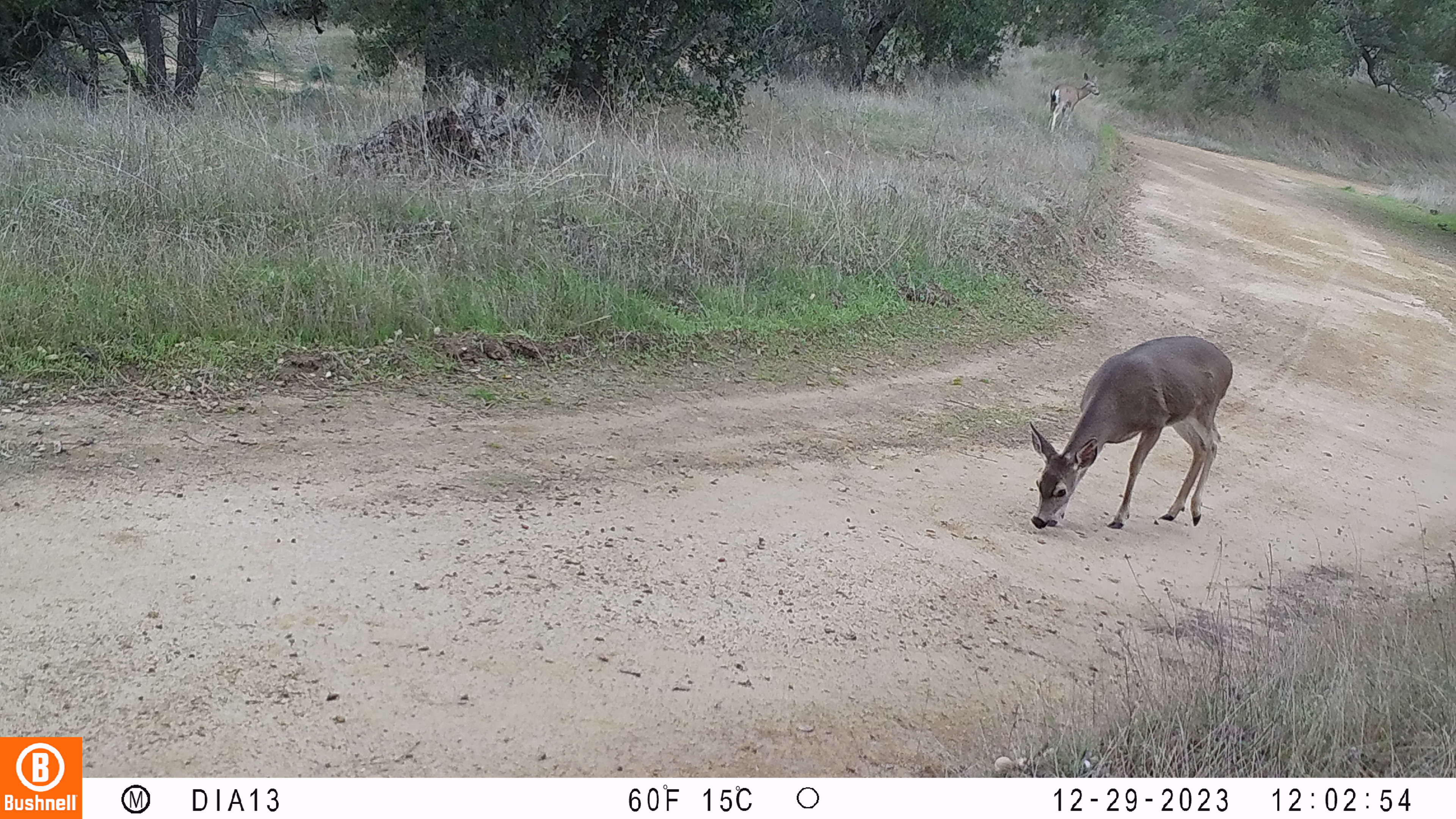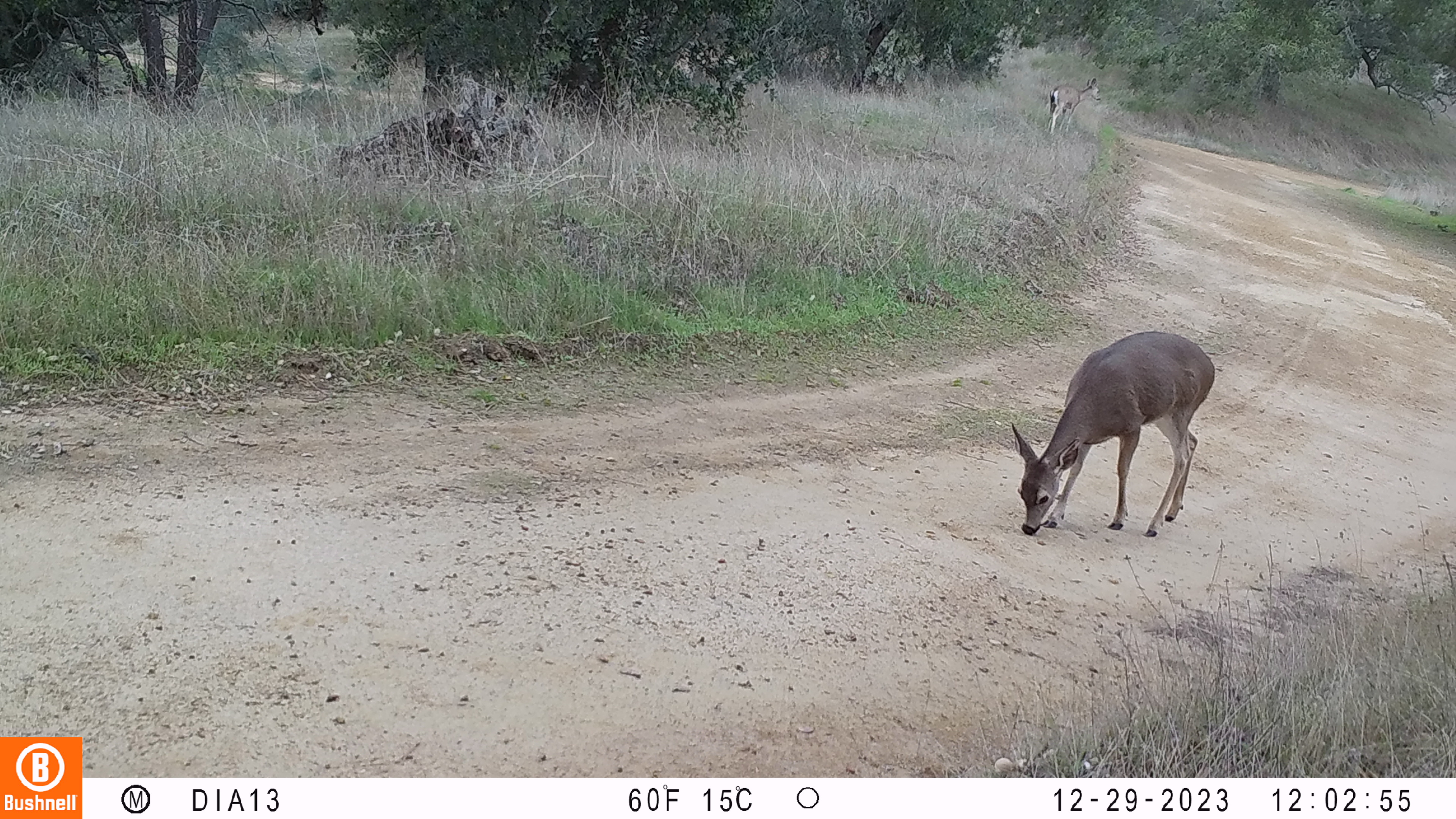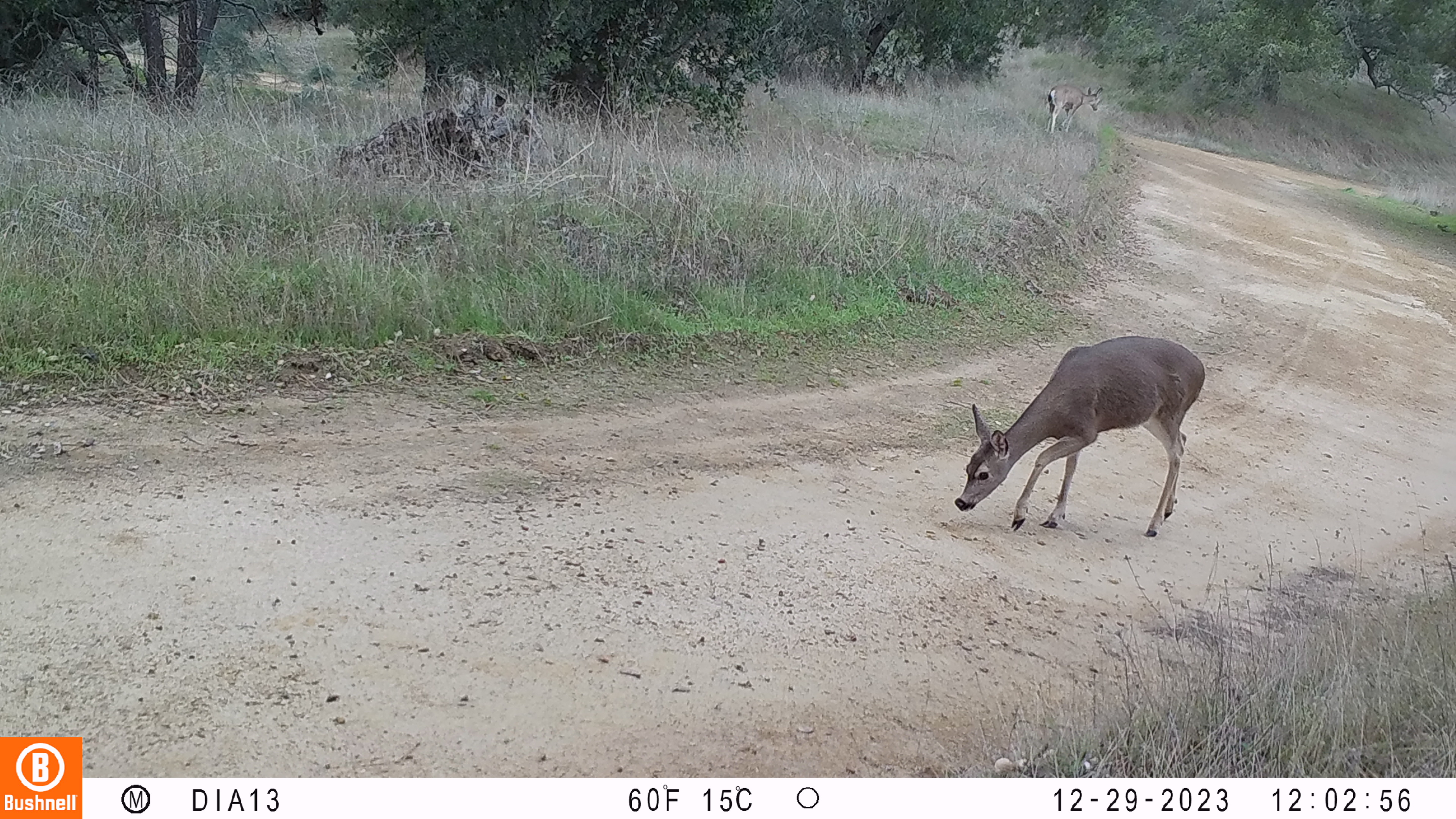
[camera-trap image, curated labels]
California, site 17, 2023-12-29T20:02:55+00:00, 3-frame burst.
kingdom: Animalia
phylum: Chordata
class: Mammalia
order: Artiodactyla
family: Cervidae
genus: Odocoileus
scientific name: Odocoileus hemionus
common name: mule deer